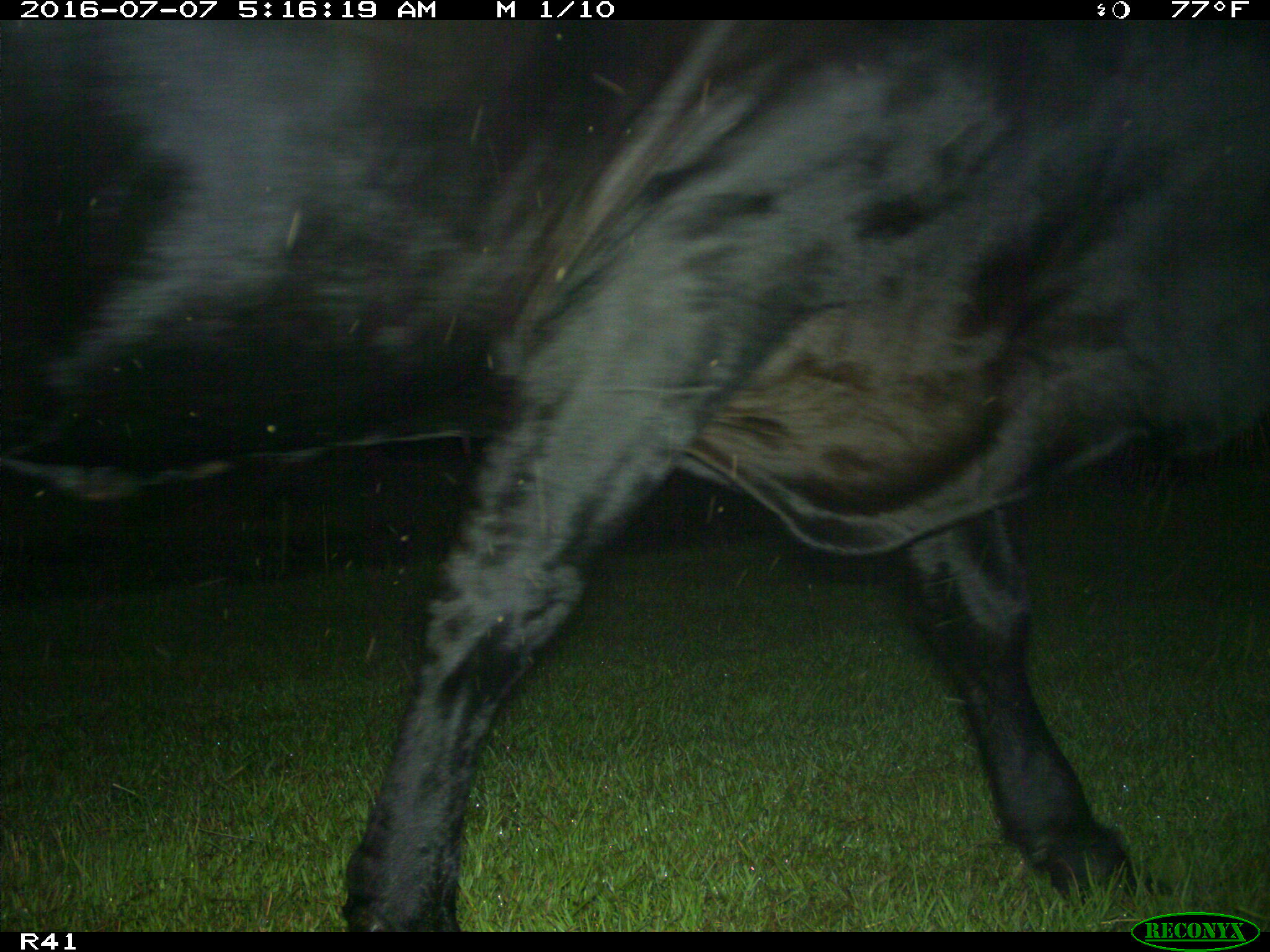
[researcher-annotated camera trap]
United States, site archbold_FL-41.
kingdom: Animalia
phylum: Chordata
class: Mammalia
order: Artiodactyla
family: Bovidae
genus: Bos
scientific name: Bos taurus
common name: domestic cow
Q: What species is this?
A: Bos taurus (domestic cow).